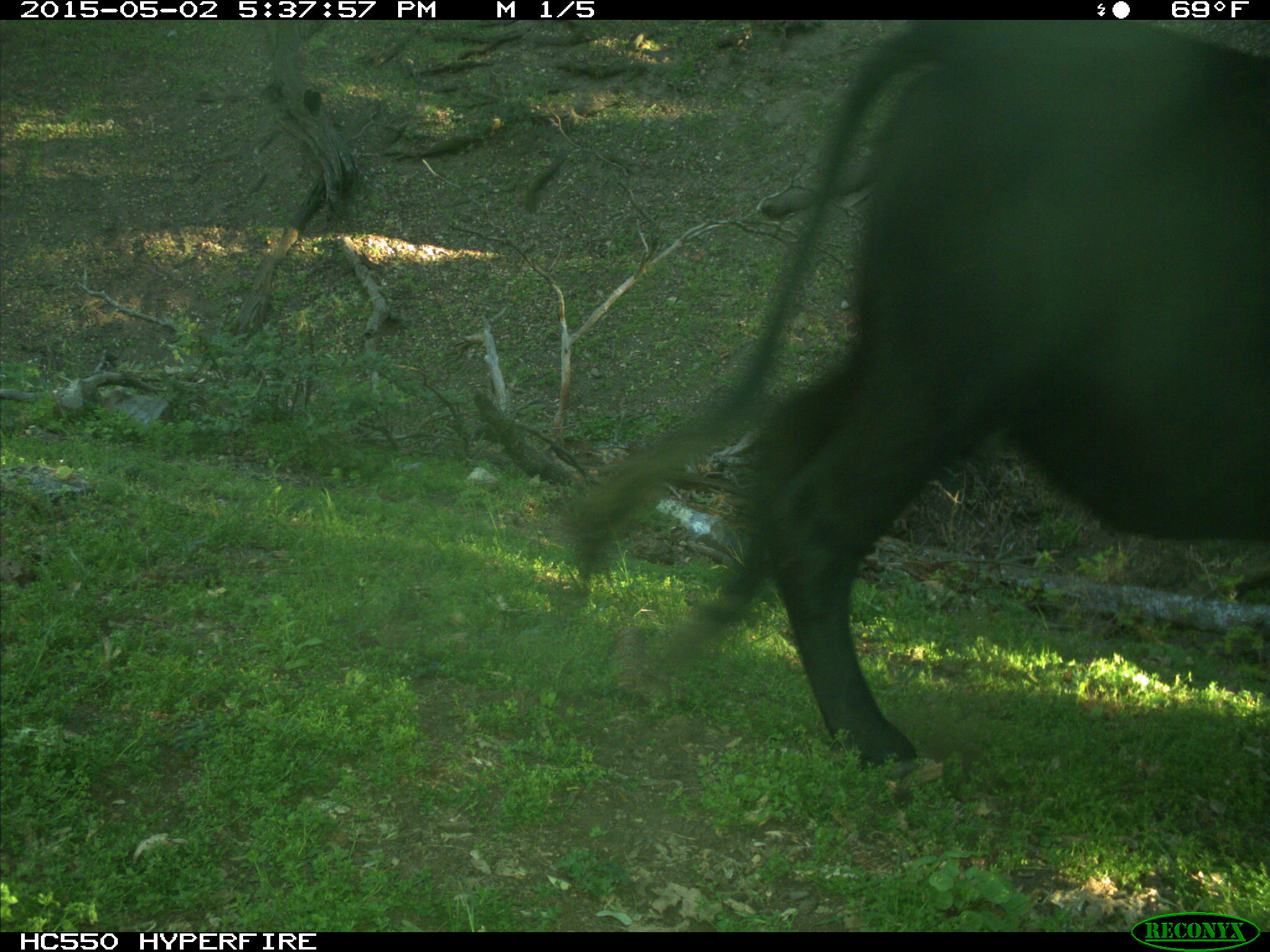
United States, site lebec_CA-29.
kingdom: Animalia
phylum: Chordata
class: Mammalia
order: Artiodactyla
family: Bovidae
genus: Bos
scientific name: Bos taurus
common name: domestic cow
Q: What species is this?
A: Bos taurus (domestic cow).